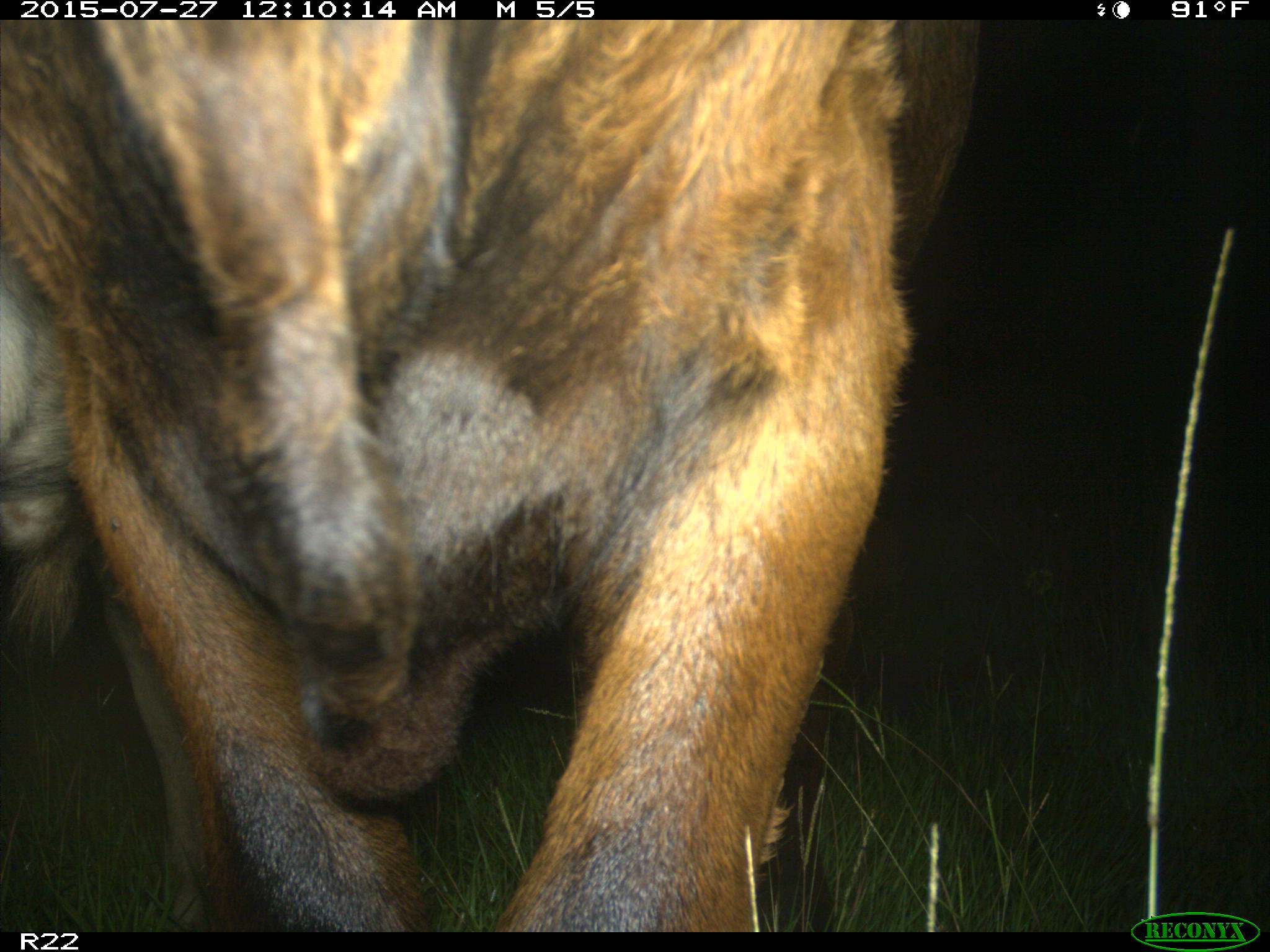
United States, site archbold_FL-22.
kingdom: Animalia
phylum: Chordata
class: Mammalia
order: Artiodactyla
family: Bovidae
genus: Bos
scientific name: Bos taurus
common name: domestic cow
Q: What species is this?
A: Bos taurus (domestic cow).